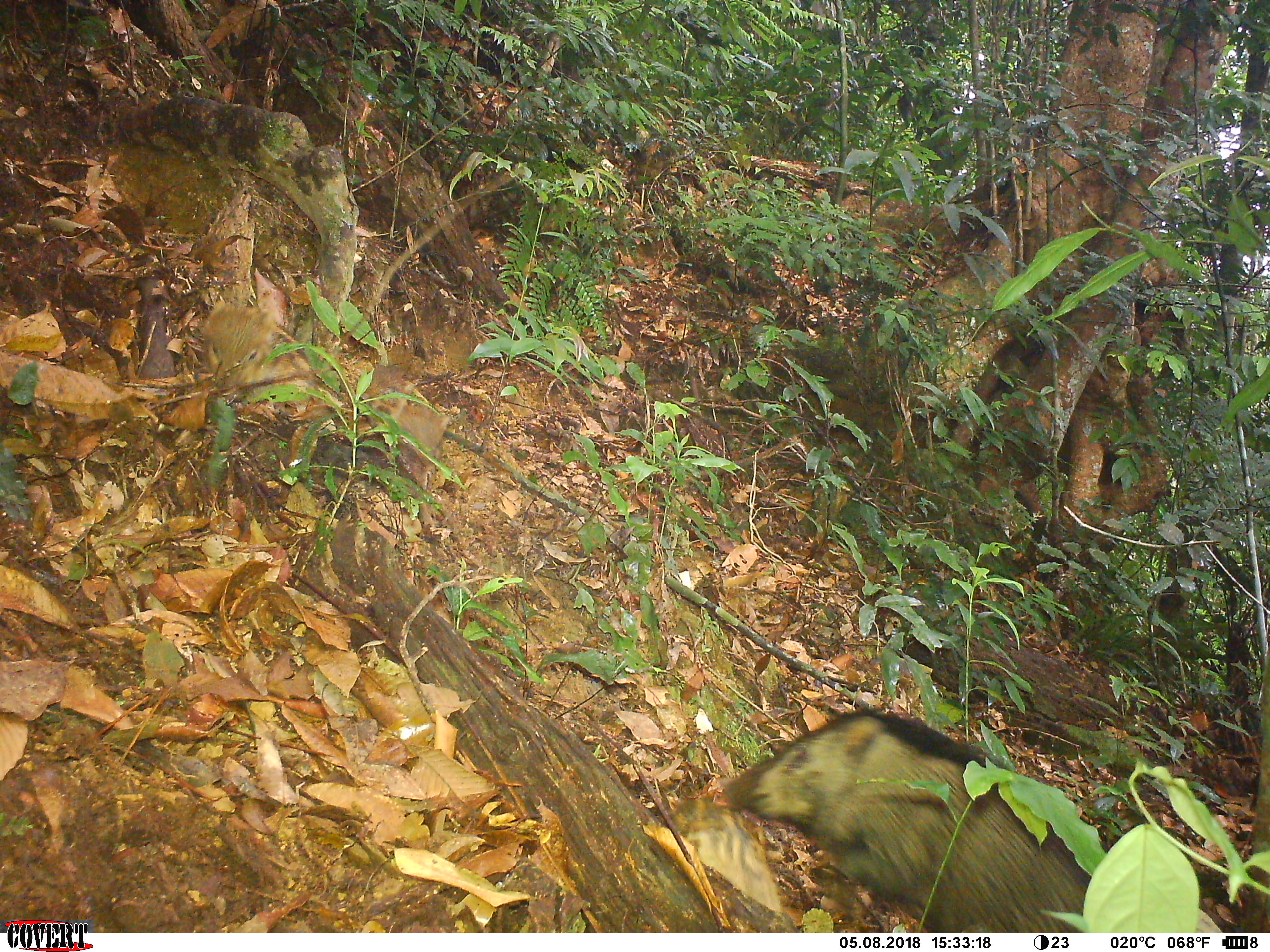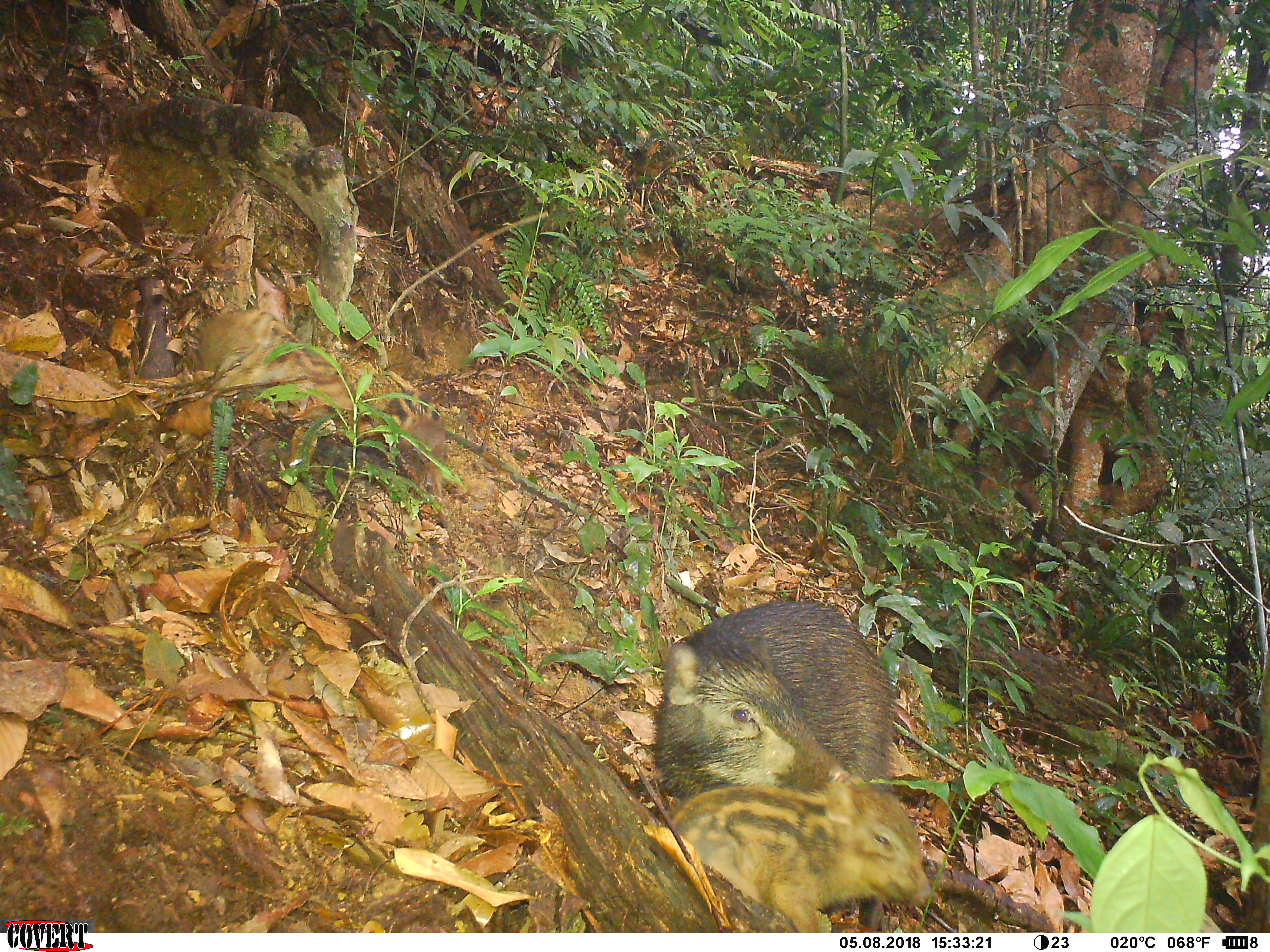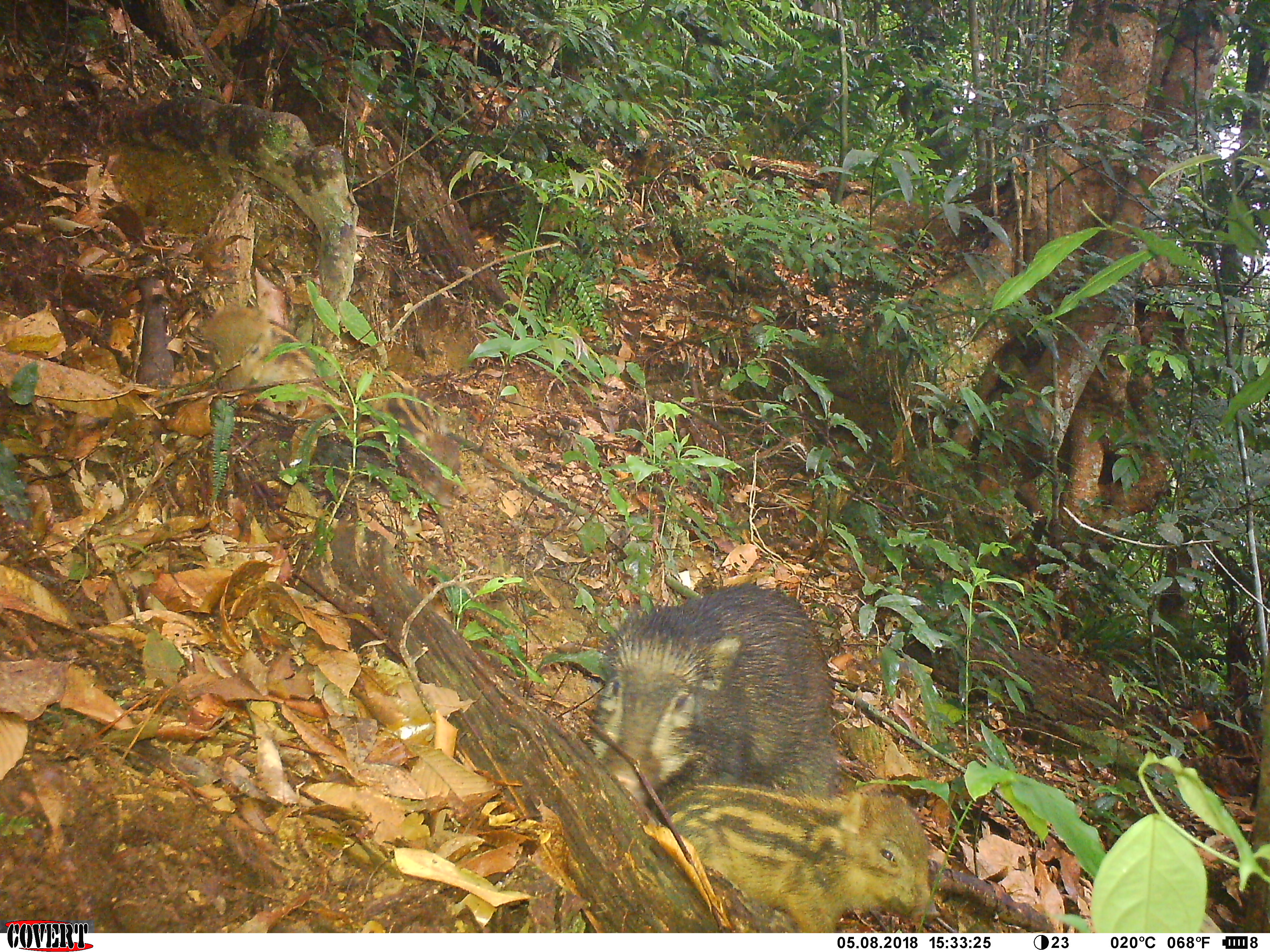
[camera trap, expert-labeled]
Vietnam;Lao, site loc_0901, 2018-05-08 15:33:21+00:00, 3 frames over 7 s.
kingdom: Animalia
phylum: Chordata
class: Mammalia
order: Artiodactyla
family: Suidae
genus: Sus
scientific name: Sus scrofa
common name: eurasian wild pig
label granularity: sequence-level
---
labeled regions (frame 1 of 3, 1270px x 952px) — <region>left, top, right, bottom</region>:
eurasian wild pig: <region>717, 706, 1100, 933</region>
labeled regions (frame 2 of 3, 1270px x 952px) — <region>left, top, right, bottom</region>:
eurasian wild pig: <region>655, 594, 898, 932</region>; <region>670, 770, 930, 933</region>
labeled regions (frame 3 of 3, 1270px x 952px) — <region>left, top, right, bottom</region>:
eurasian wild pig: <region>592, 583, 841, 785</region>; <region>659, 784, 937, 932</region>